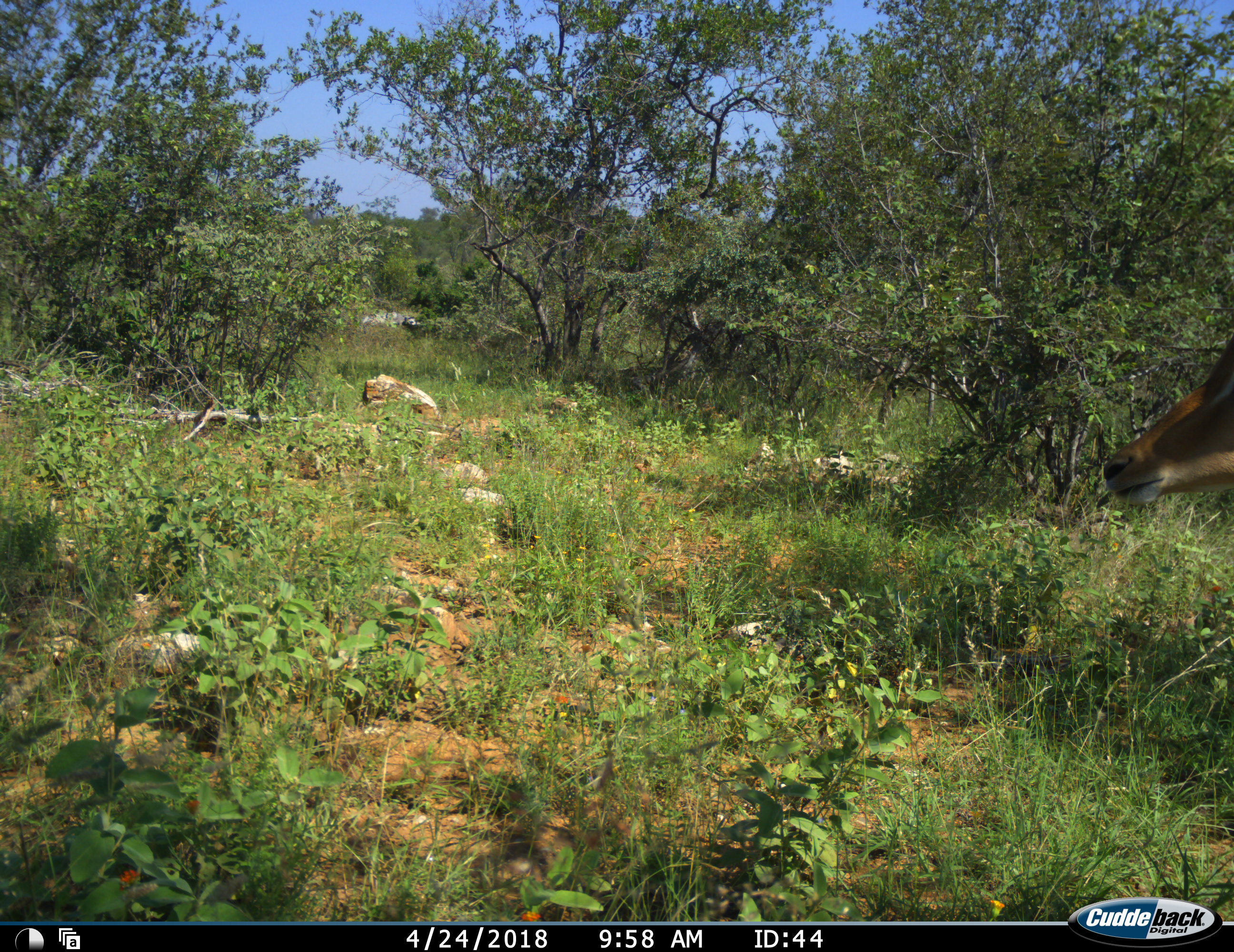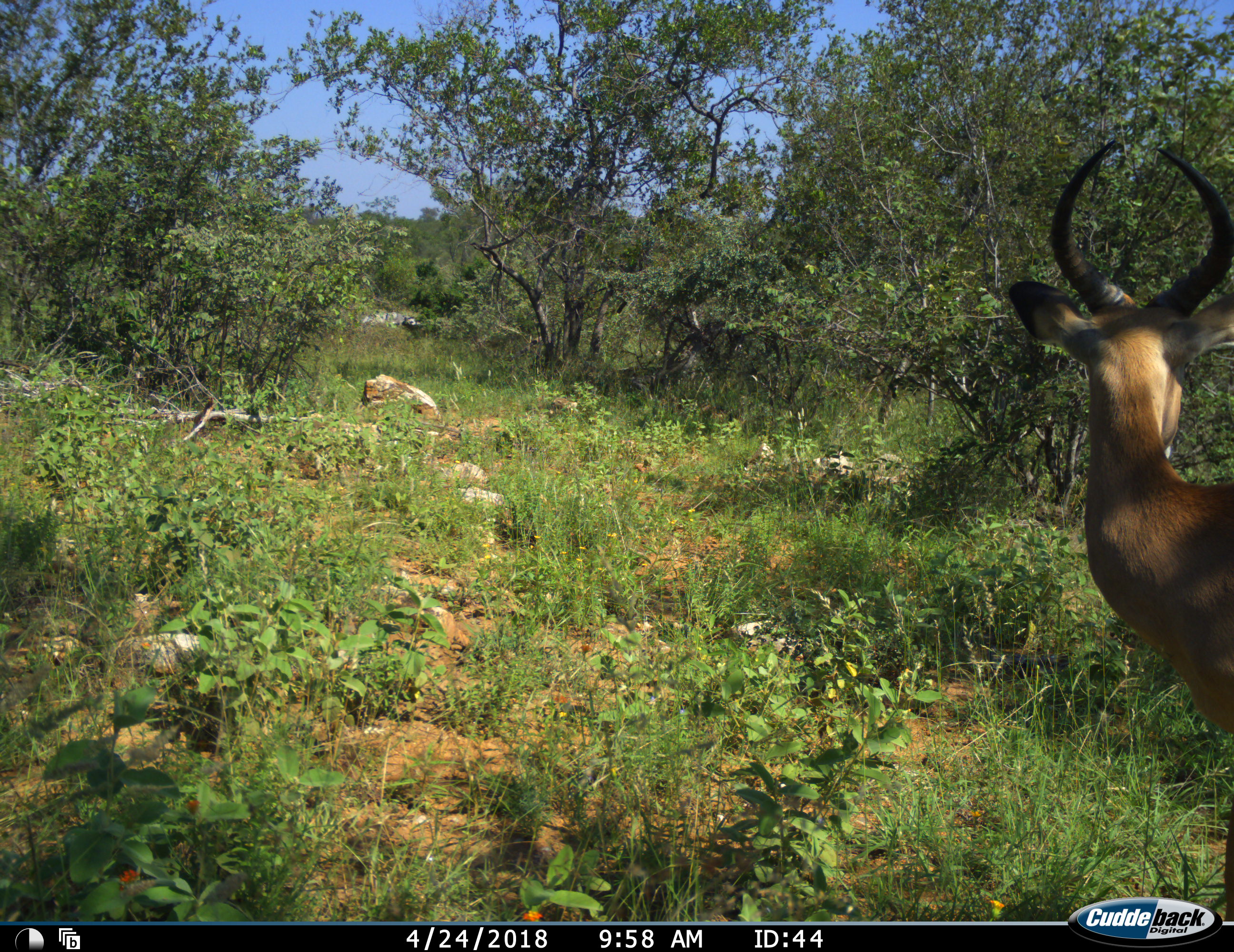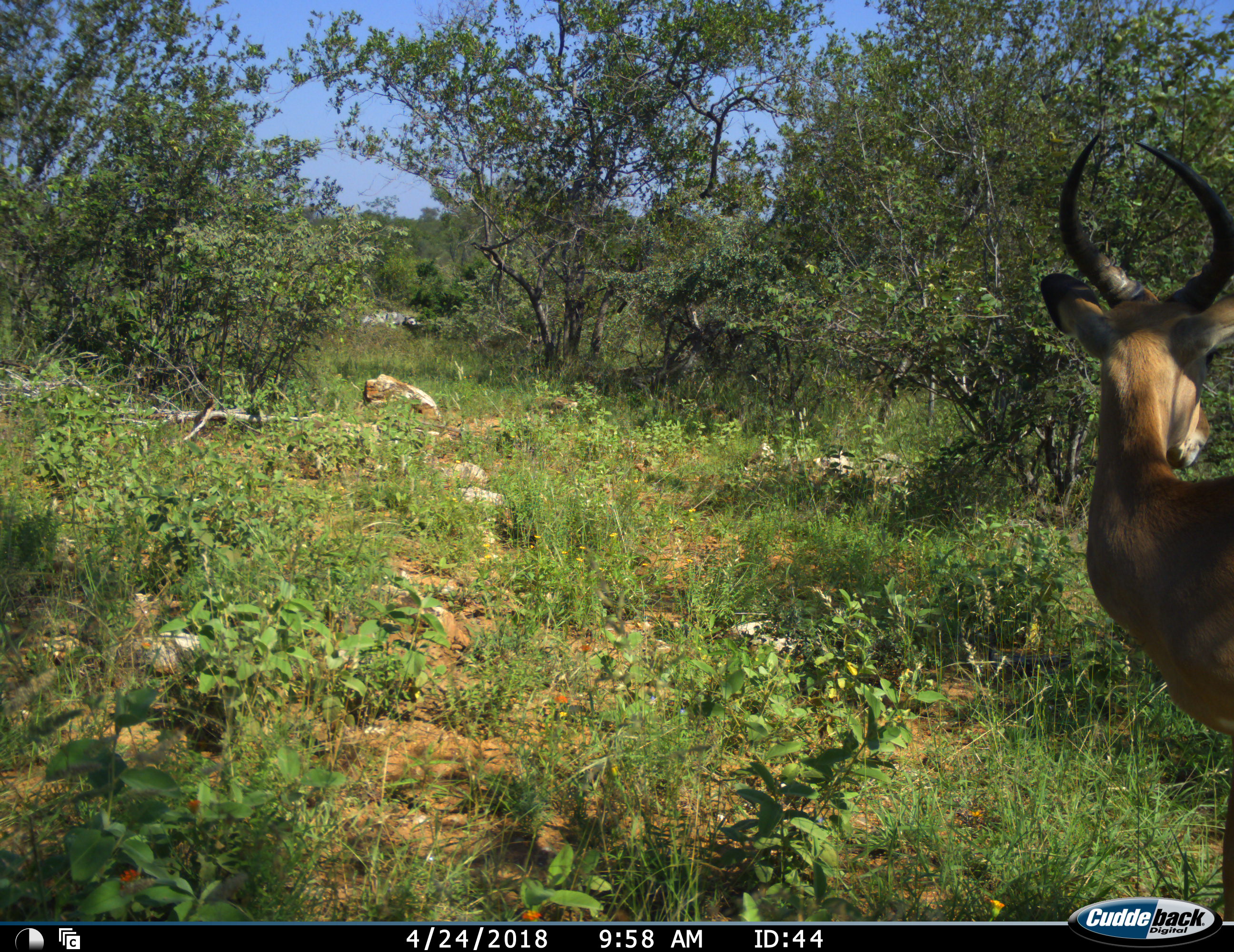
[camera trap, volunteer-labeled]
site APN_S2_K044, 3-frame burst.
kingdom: Animalia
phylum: Chordata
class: Mammalia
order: Artiodactyla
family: Bovidae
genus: Aepyceros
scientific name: Aepyceros melampus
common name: impala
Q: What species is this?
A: Impala (Aepyceros melampus).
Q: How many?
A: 1.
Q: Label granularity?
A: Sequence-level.